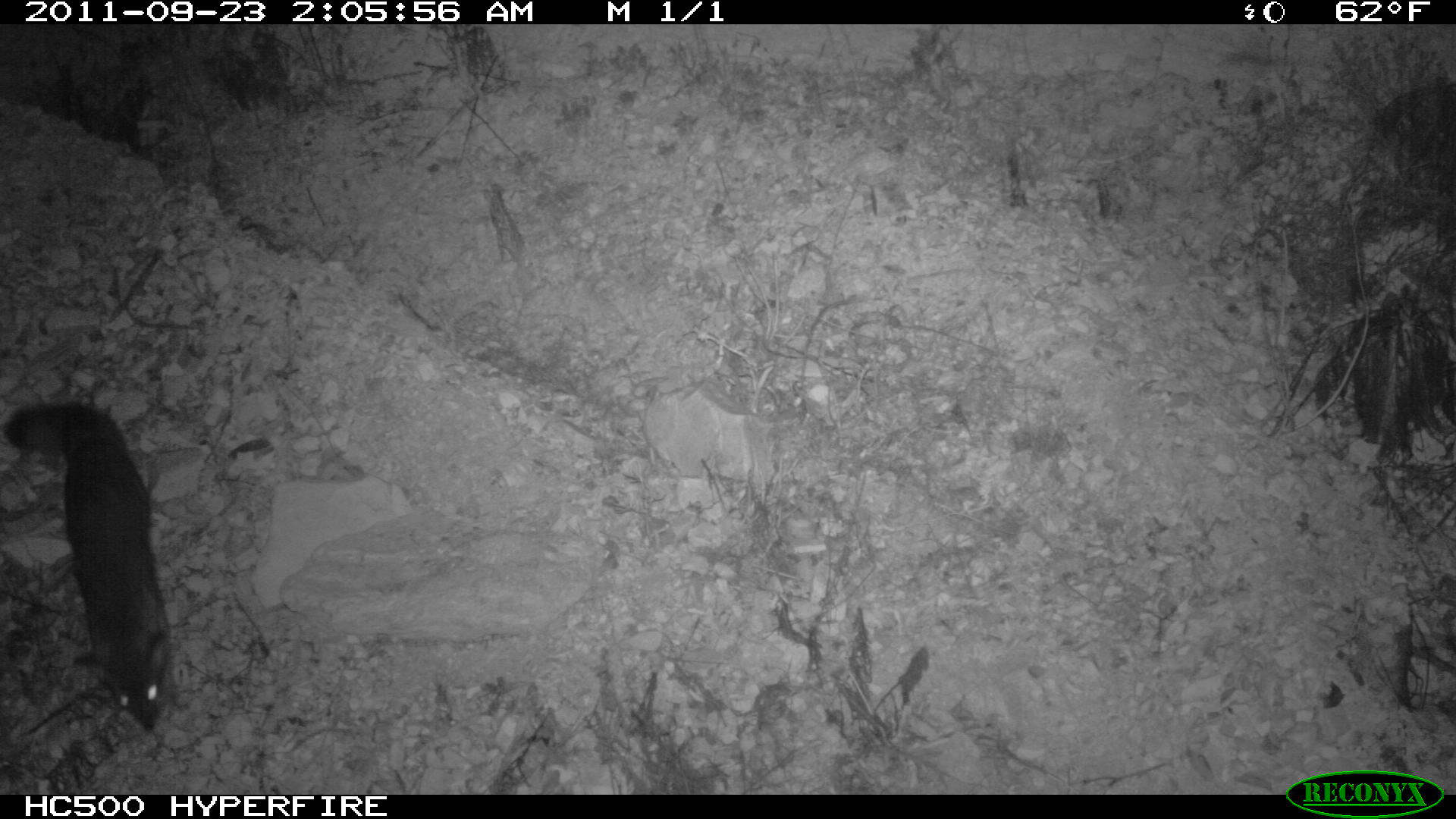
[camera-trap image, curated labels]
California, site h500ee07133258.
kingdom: Animalia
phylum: Chordata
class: Mammalia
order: Carnivora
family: Canidae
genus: Urocyon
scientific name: Urocyon littoralis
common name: island fox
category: fox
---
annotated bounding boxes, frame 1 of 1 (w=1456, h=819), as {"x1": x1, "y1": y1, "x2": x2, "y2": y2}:
fox: {"x1": 2, "y1": 403, "x2": 171, "y2": 733}